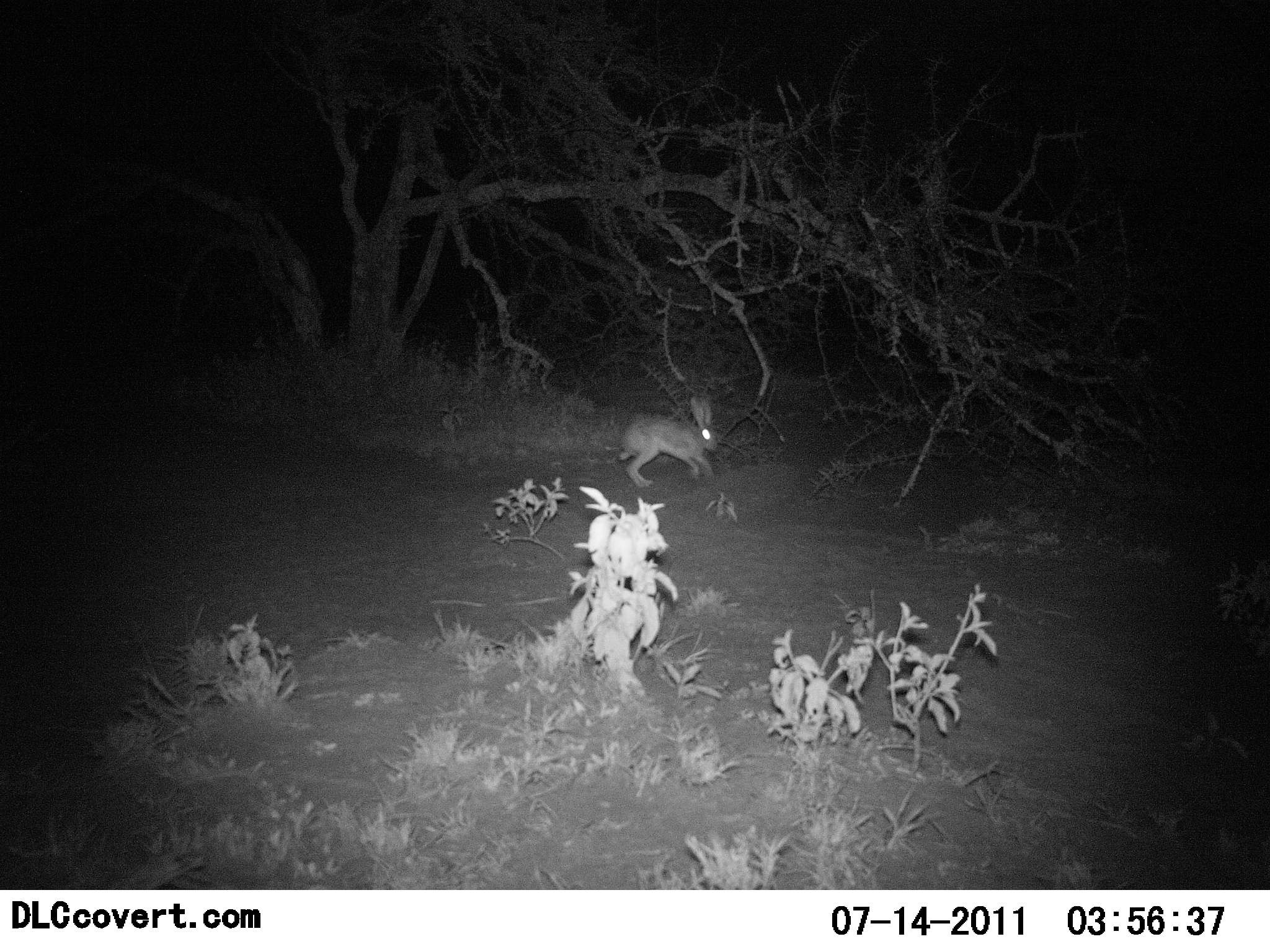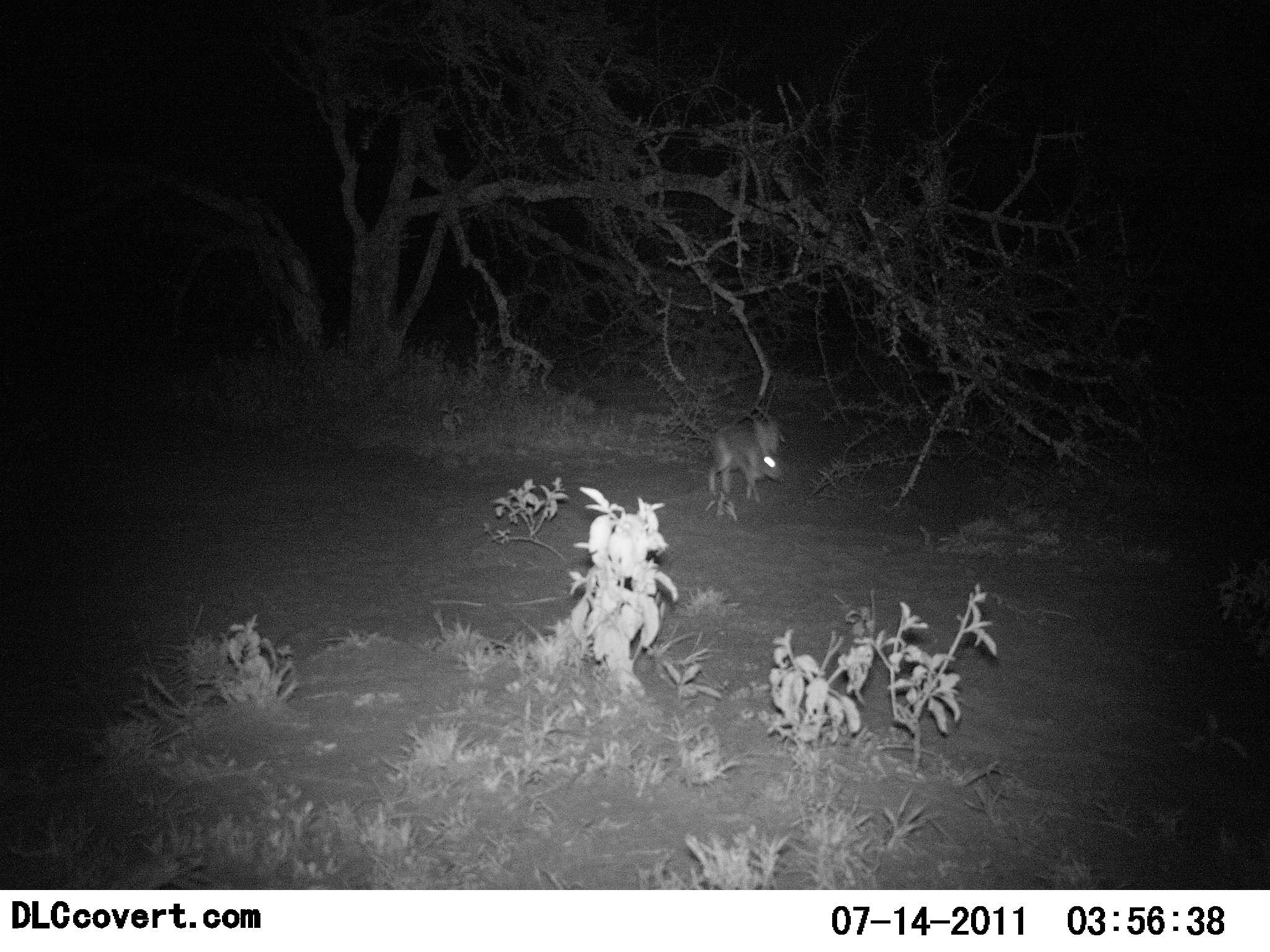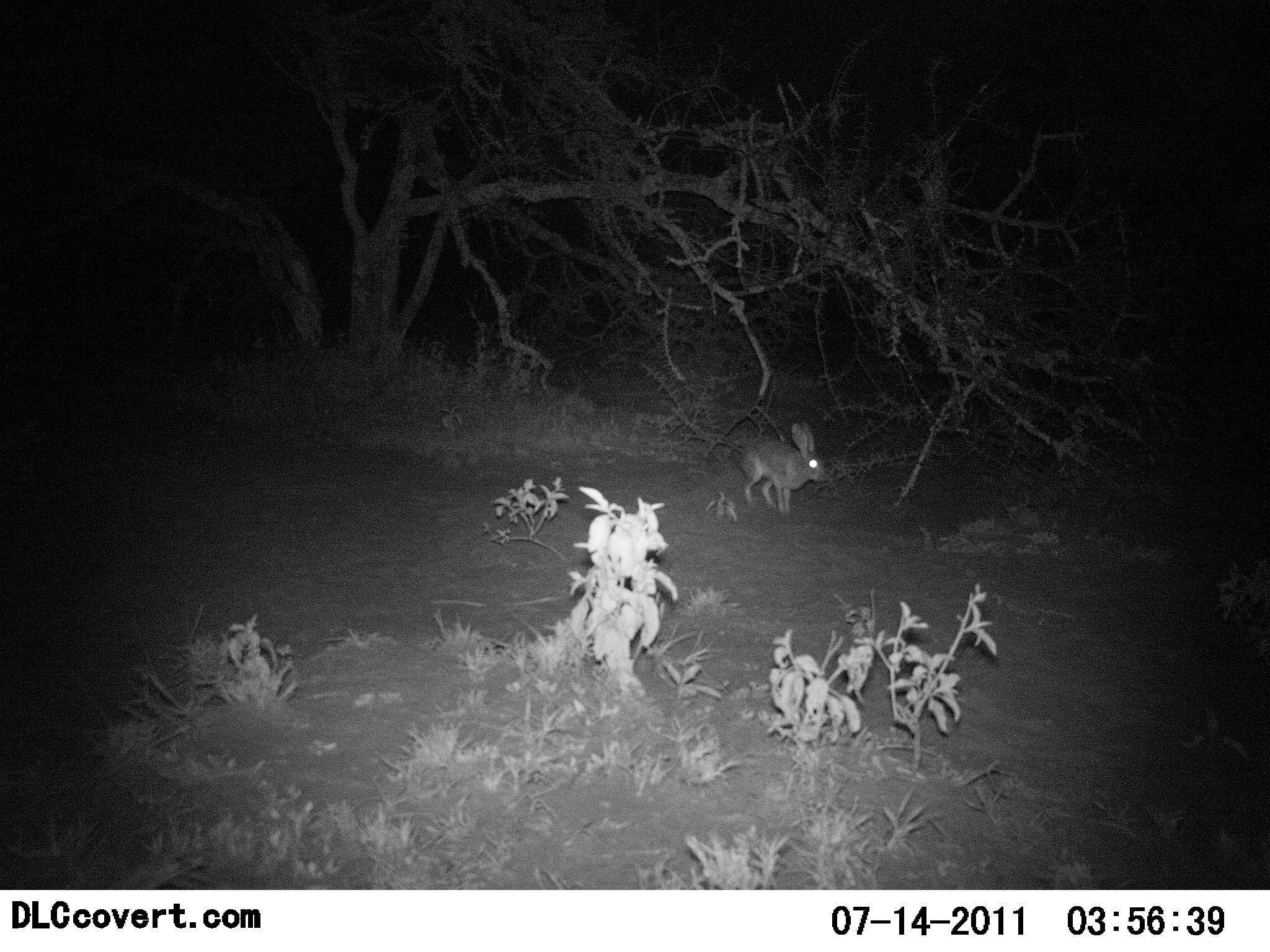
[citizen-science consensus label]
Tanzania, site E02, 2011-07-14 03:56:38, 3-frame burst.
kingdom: Animalia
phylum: Chordata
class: Mammalia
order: Lagomorpha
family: Leporidae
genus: Lepus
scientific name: Lepus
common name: hare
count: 1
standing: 0%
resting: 0%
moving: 100%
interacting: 0%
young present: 0%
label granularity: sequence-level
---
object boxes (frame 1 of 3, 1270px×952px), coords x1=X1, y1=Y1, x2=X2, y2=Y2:
animal: x1=618, y1=392, x2=723, y2=487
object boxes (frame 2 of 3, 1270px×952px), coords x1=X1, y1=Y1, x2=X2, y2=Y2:
animal: x1=703, y1=417, x2=788, y2=501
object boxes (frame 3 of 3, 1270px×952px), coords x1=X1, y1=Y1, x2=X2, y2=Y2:
animal: x1=739, y1=422, x2=828, y2=513